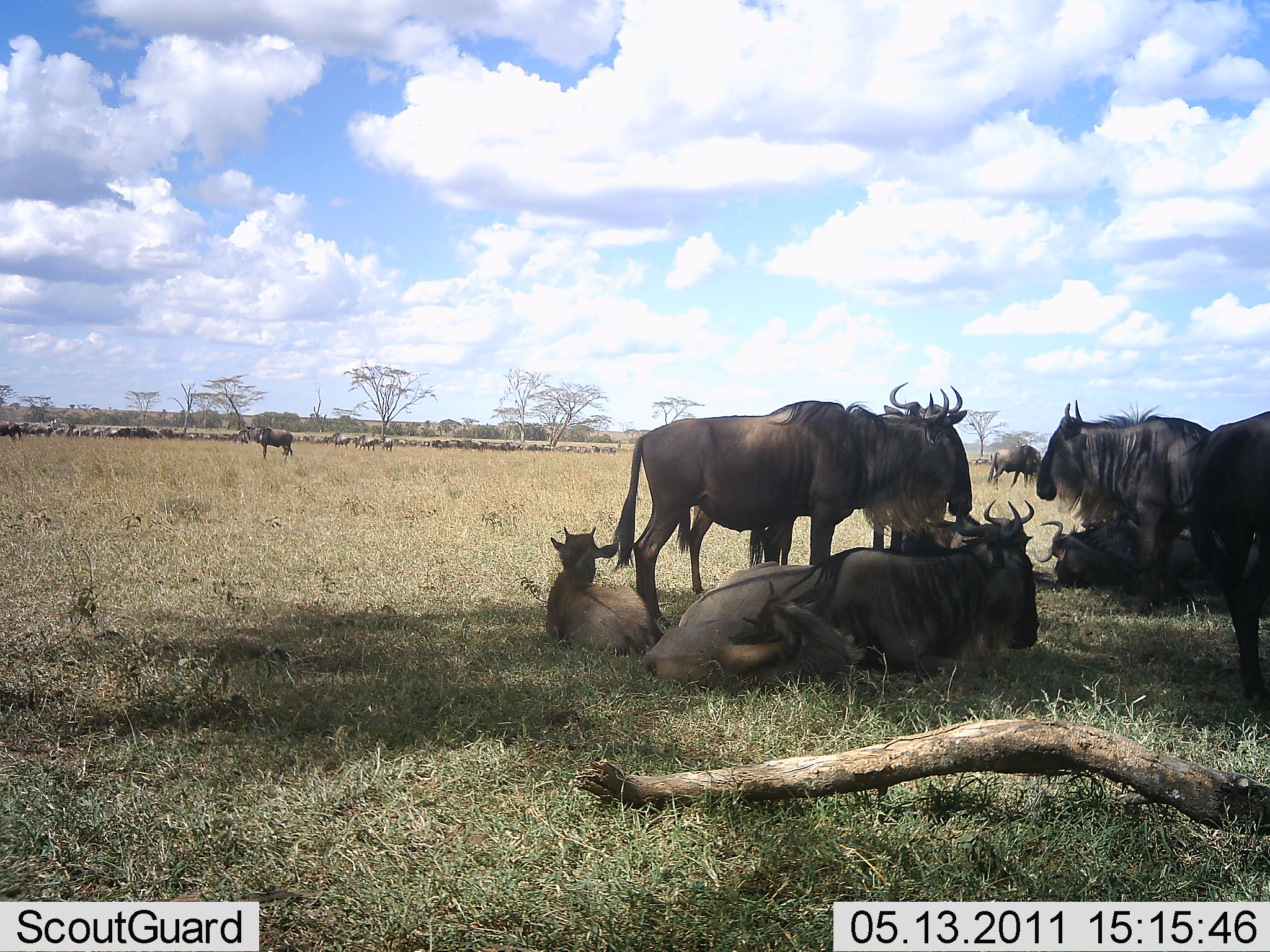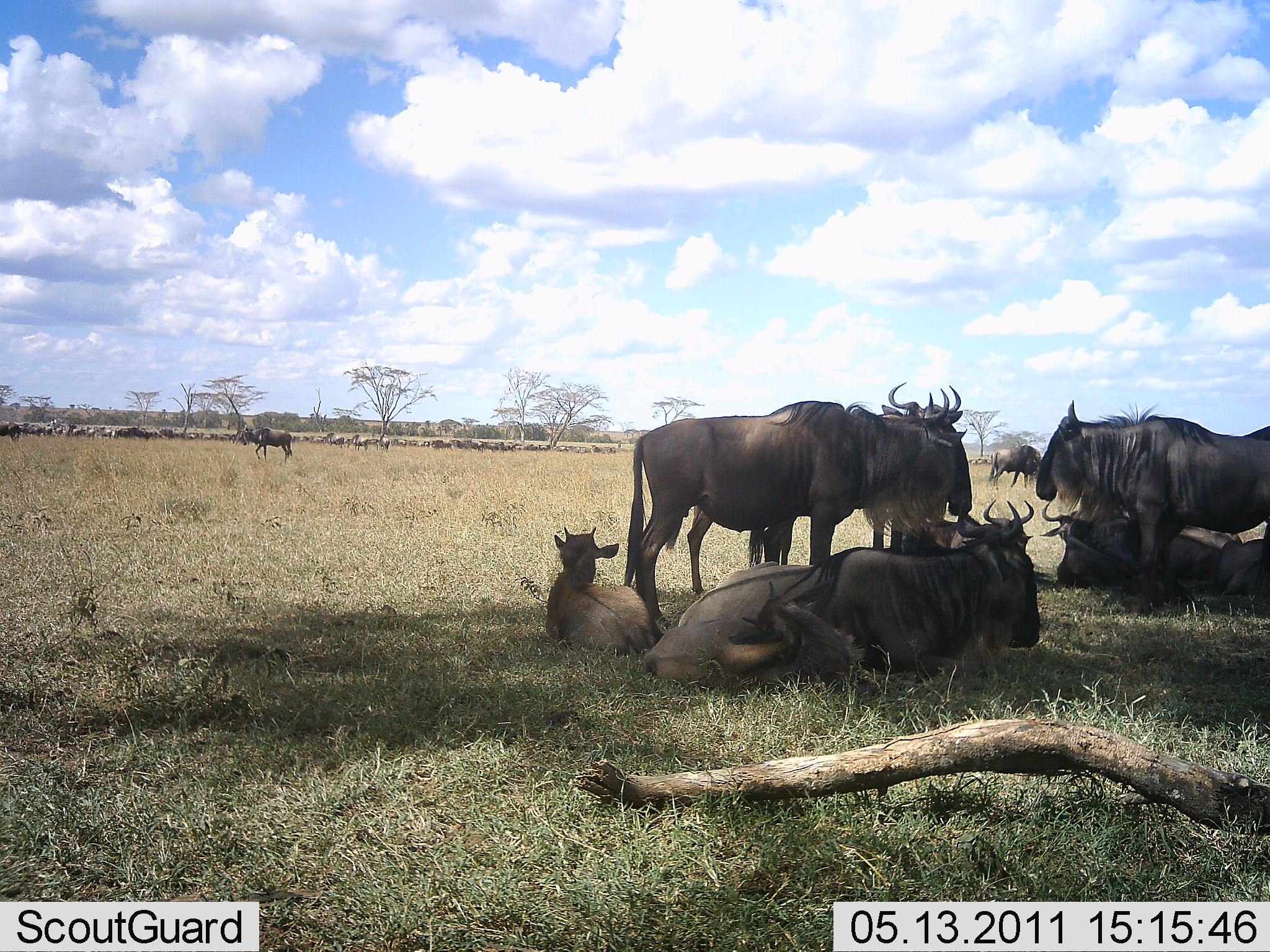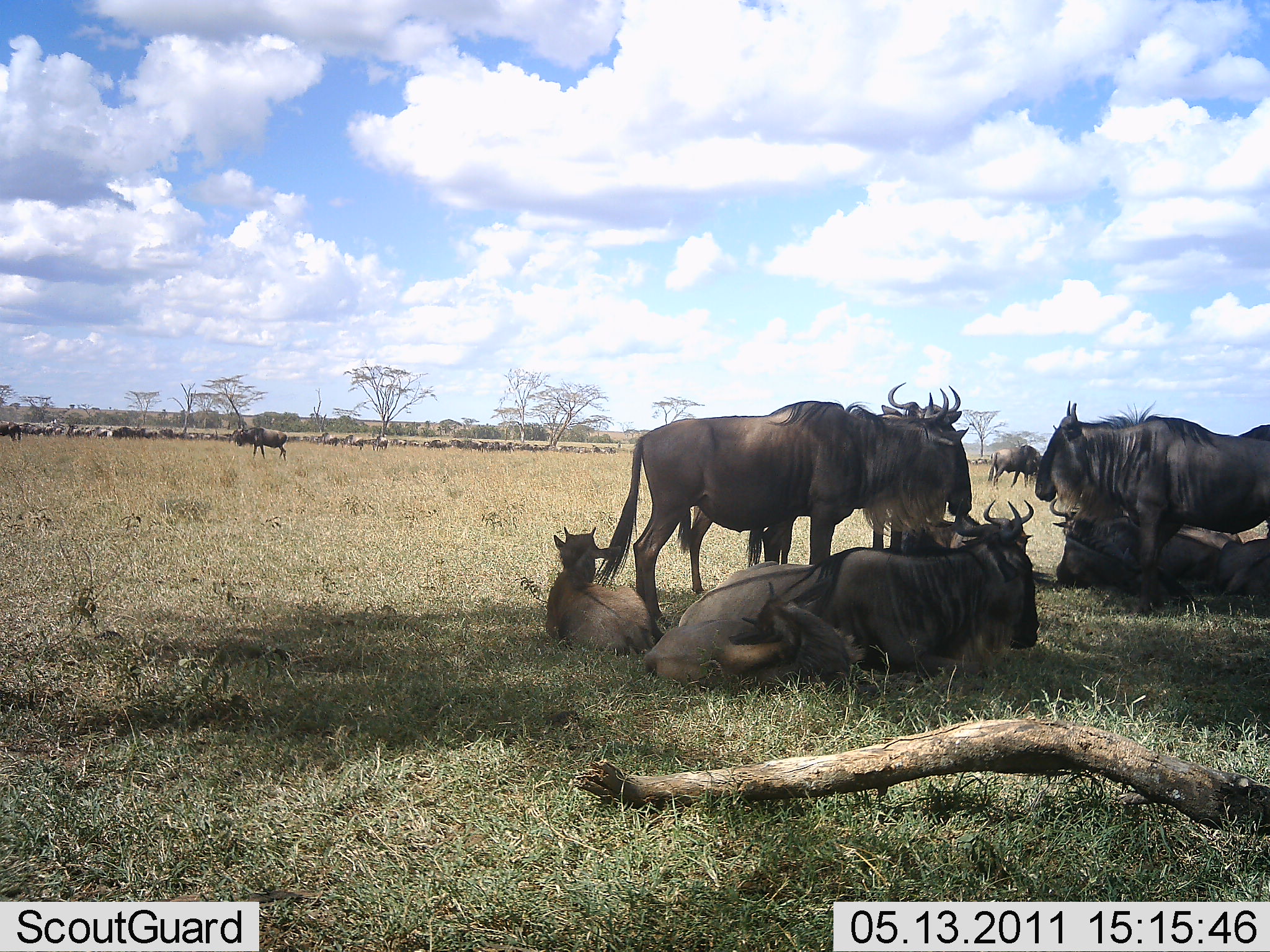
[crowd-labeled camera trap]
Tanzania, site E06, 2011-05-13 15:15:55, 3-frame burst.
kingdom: Animalia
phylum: Chordata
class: Mammalia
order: Artiodactyla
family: Bovidae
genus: Connochaetes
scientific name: Connochaetes taurinus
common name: blue wildebeest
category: wildebeest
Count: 51+.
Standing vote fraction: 80%.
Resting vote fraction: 90%.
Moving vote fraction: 60%.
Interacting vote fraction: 30%.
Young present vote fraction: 40%.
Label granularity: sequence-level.